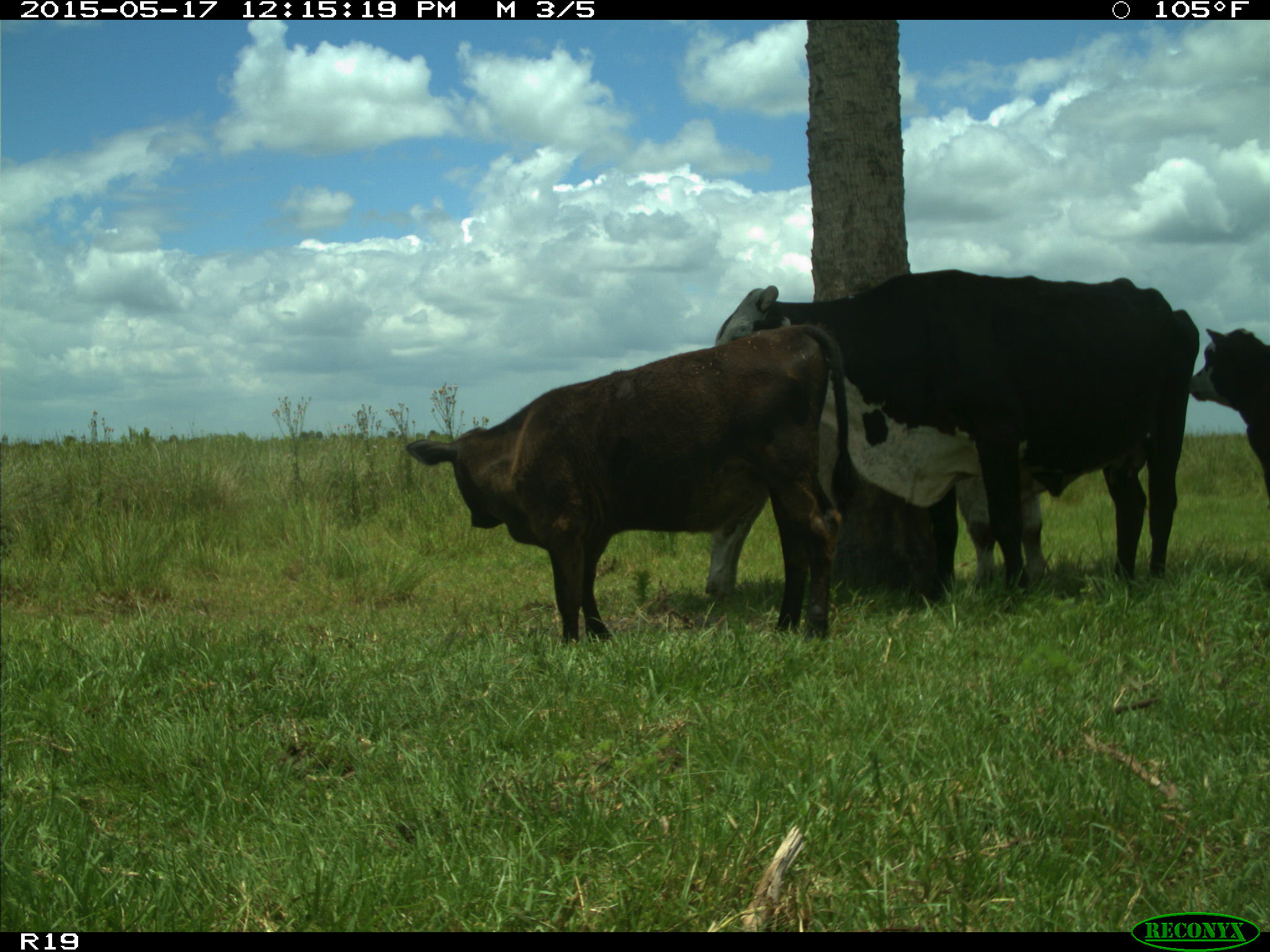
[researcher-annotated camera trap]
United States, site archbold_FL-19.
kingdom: Animalia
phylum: Chordata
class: Mammalia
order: Artiodactyla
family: Bovidae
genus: Bos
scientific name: Bos taurus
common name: domestic cow